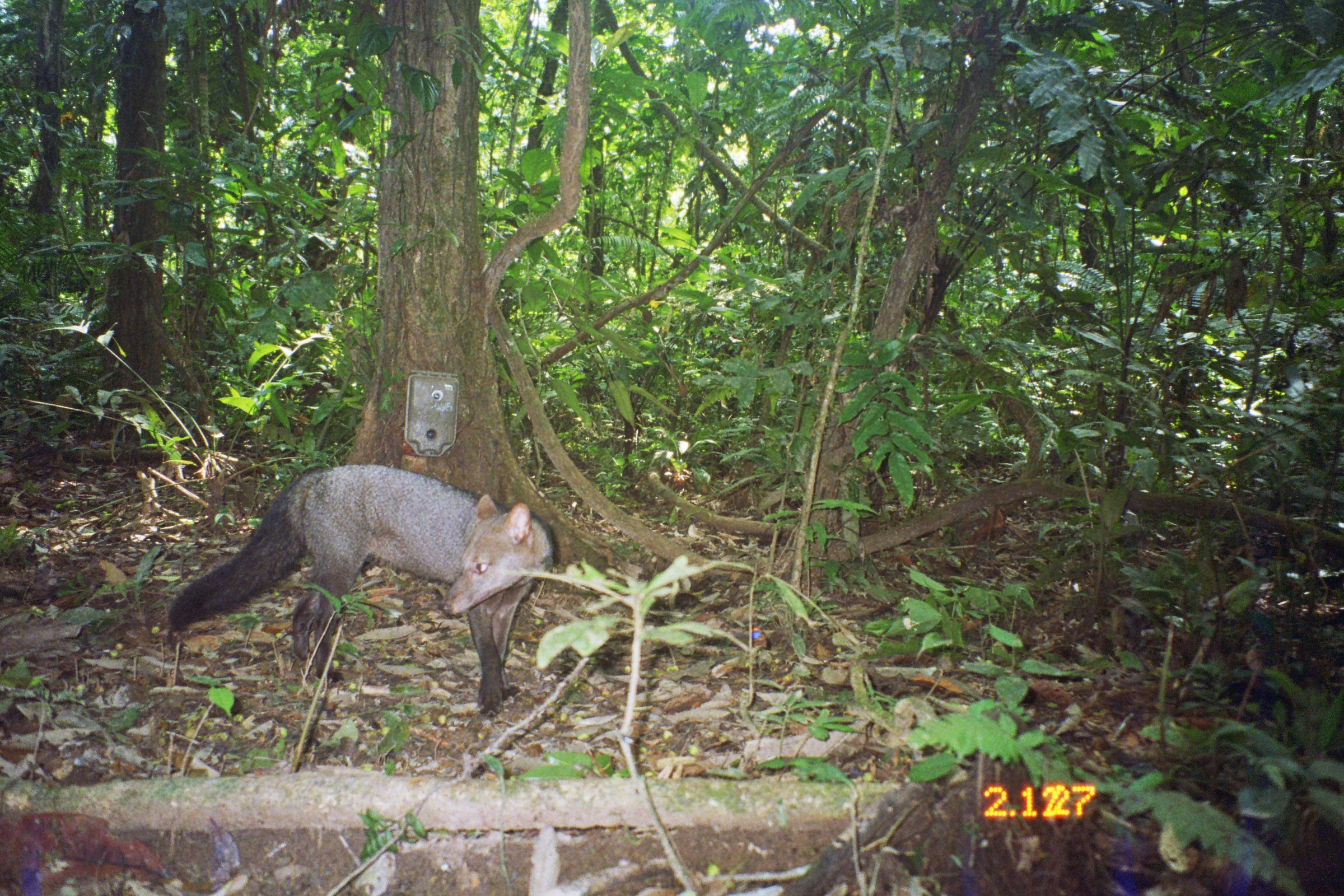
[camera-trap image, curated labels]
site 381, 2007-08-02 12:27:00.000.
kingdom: Animalia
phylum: Chordata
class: Mammalia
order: Carnivora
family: Canidae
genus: Atelocynus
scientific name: Atelocynus microtis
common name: short-eared dog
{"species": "Atelocynus microtis (short-eared dog)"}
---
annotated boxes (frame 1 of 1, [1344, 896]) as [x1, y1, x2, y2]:
atelocynus microtis: [164, 463, 556, 716]